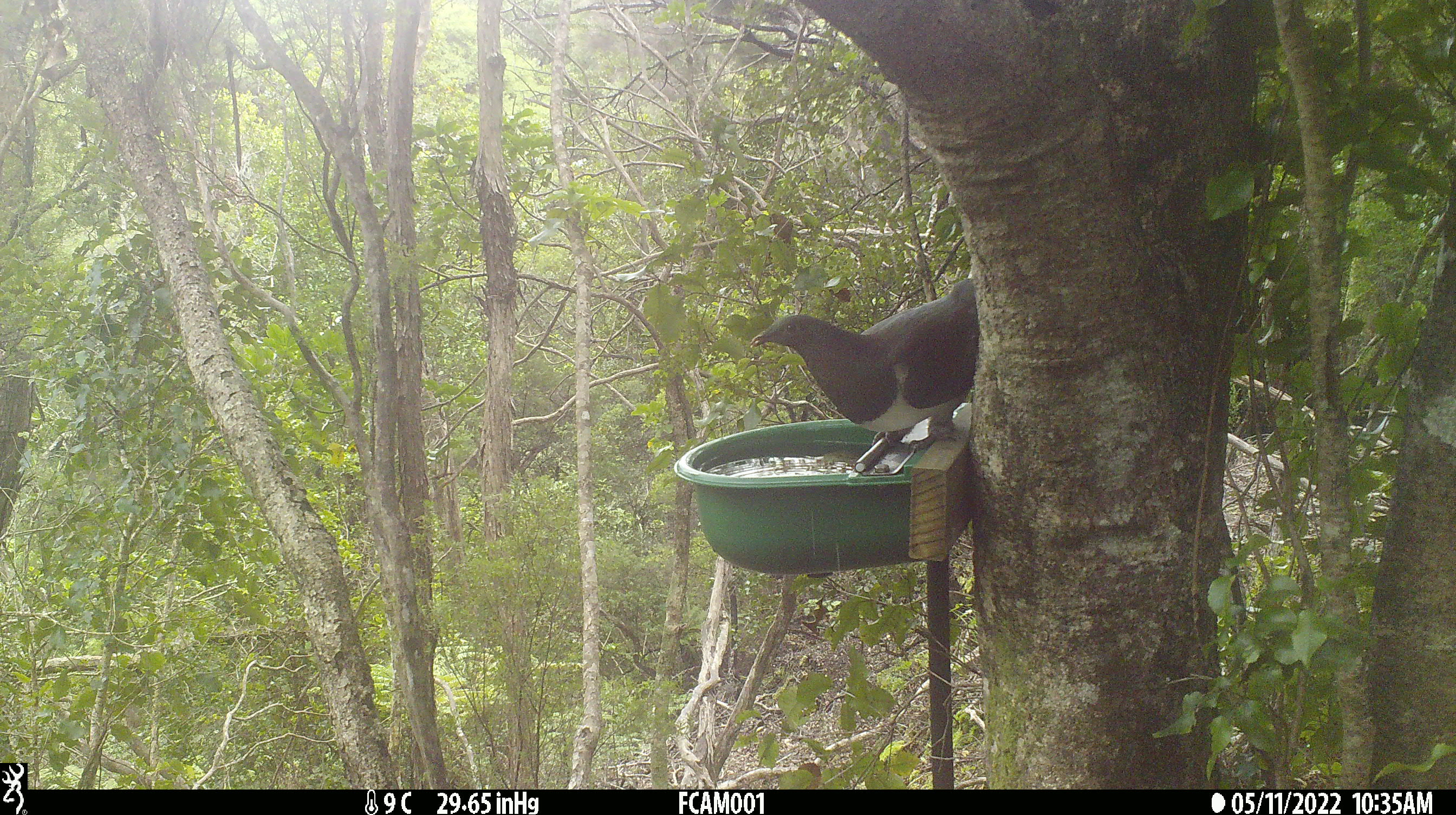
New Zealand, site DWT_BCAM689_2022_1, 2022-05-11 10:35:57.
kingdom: Animalia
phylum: Chordata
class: Aves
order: Columbiformes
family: Columbidae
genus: Hemiphaga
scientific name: Hemiphaga novaeseelandiae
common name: new zealand pigeon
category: kereru